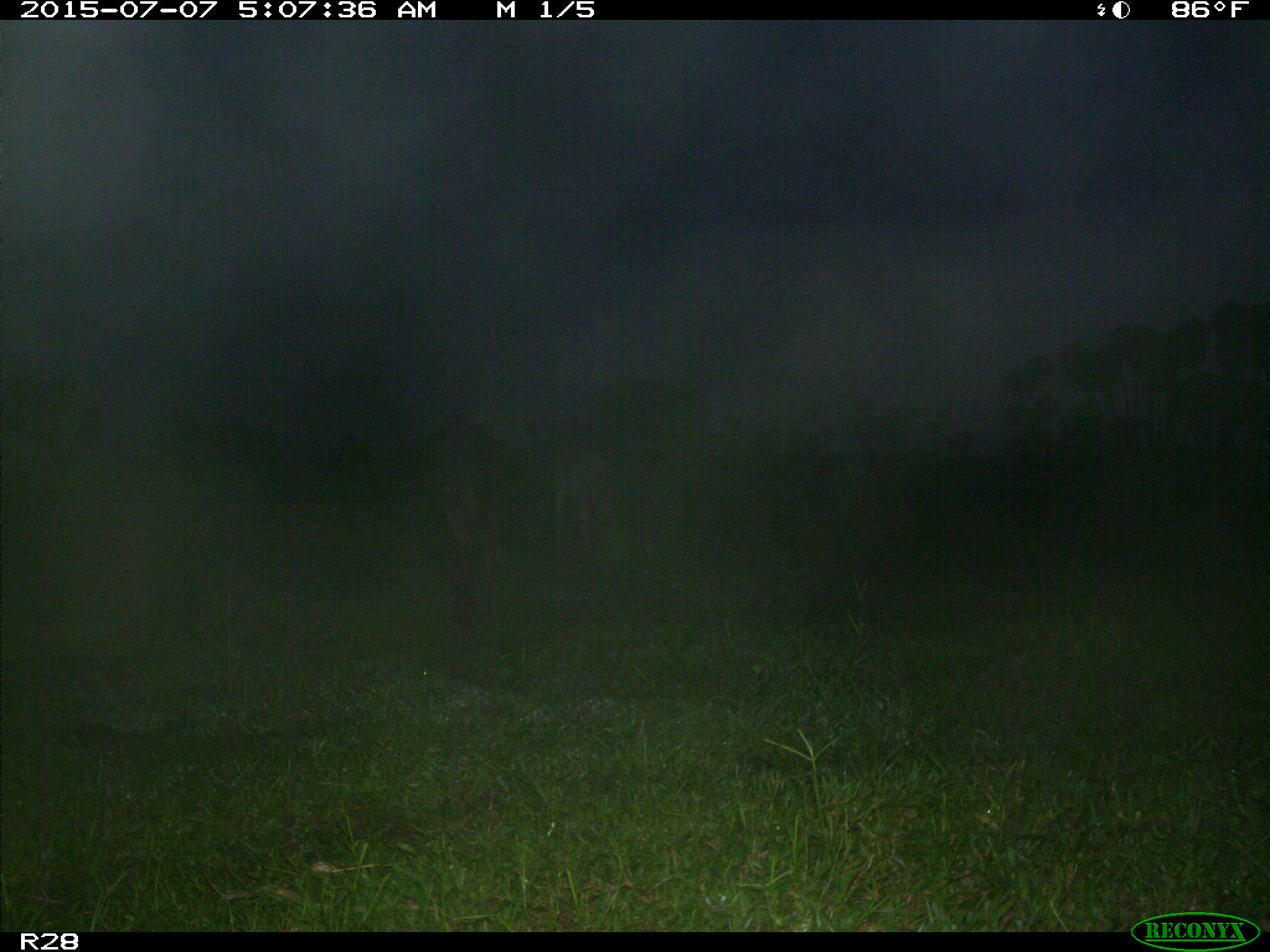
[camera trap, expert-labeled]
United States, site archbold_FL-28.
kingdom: Animalia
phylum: Chordata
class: Mammalia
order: Artiodactyla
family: Bovidae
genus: Bos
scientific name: Bos taurus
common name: domestic cow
Bos taurus (domestic cow).